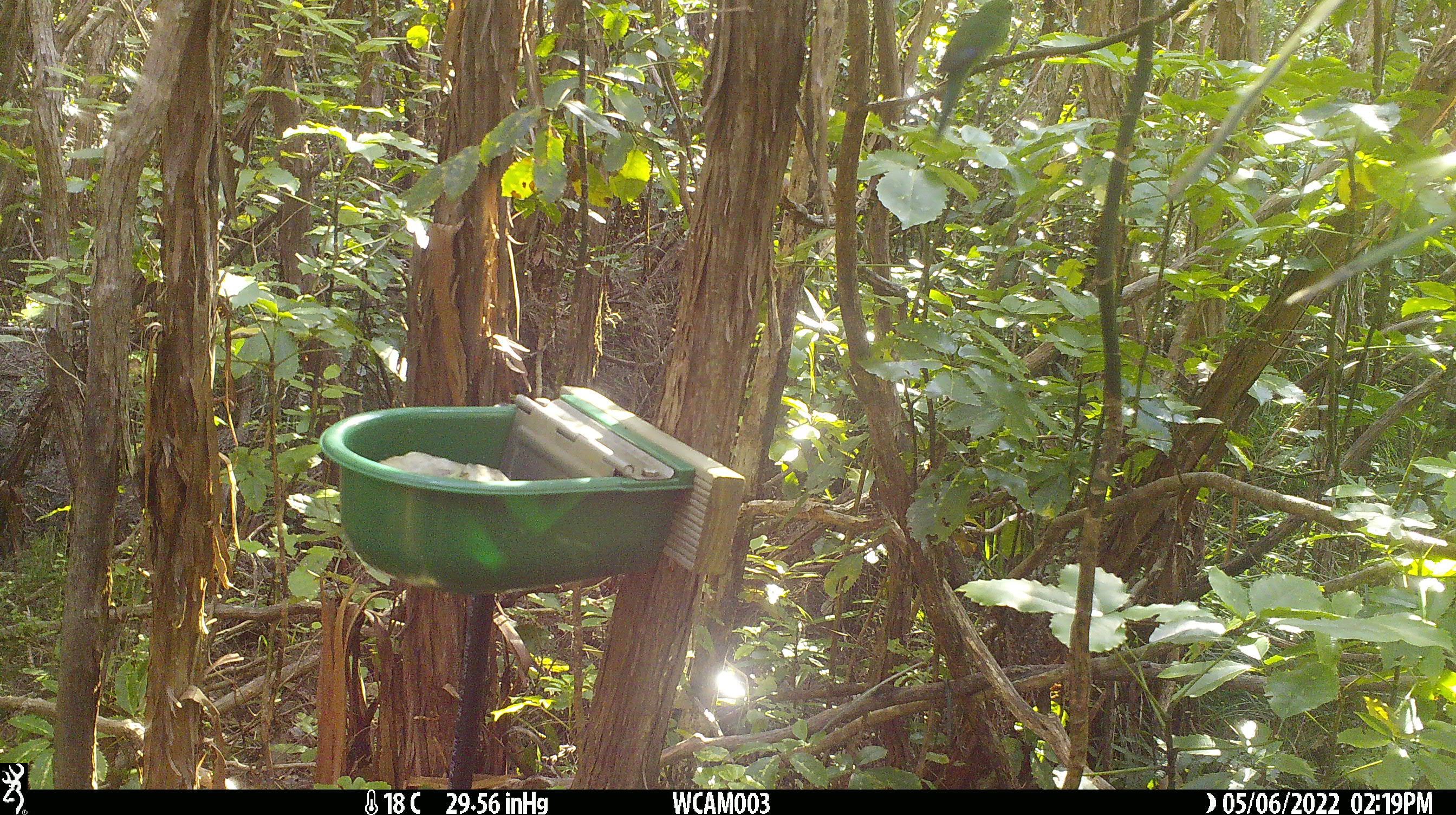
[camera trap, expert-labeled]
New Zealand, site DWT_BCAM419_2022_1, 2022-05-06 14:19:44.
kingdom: Animalia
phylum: Chordata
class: Aves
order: Psittaciformes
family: Psittaculidae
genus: Cyanoramphus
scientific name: Cyanoramphus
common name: parakeet